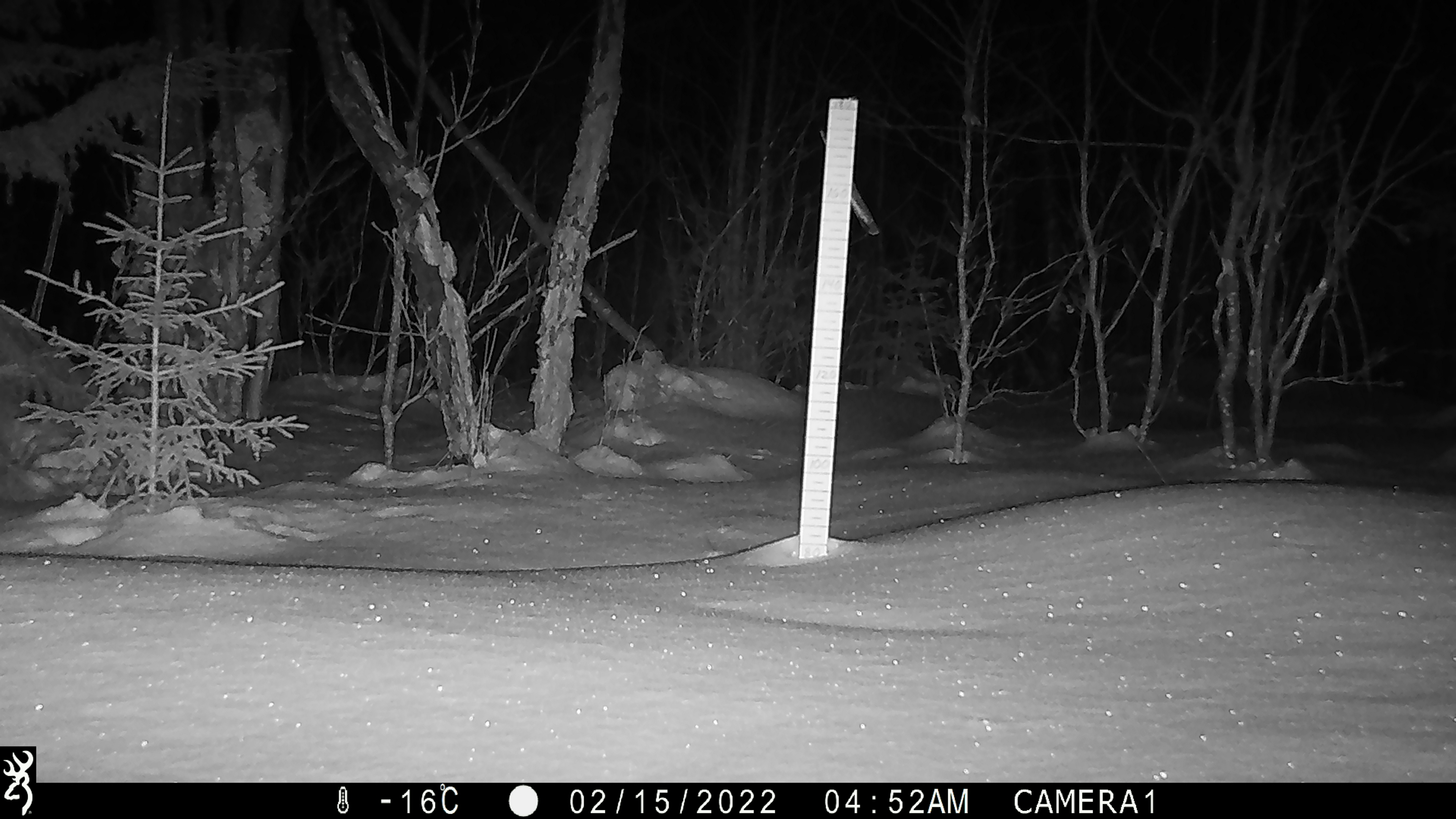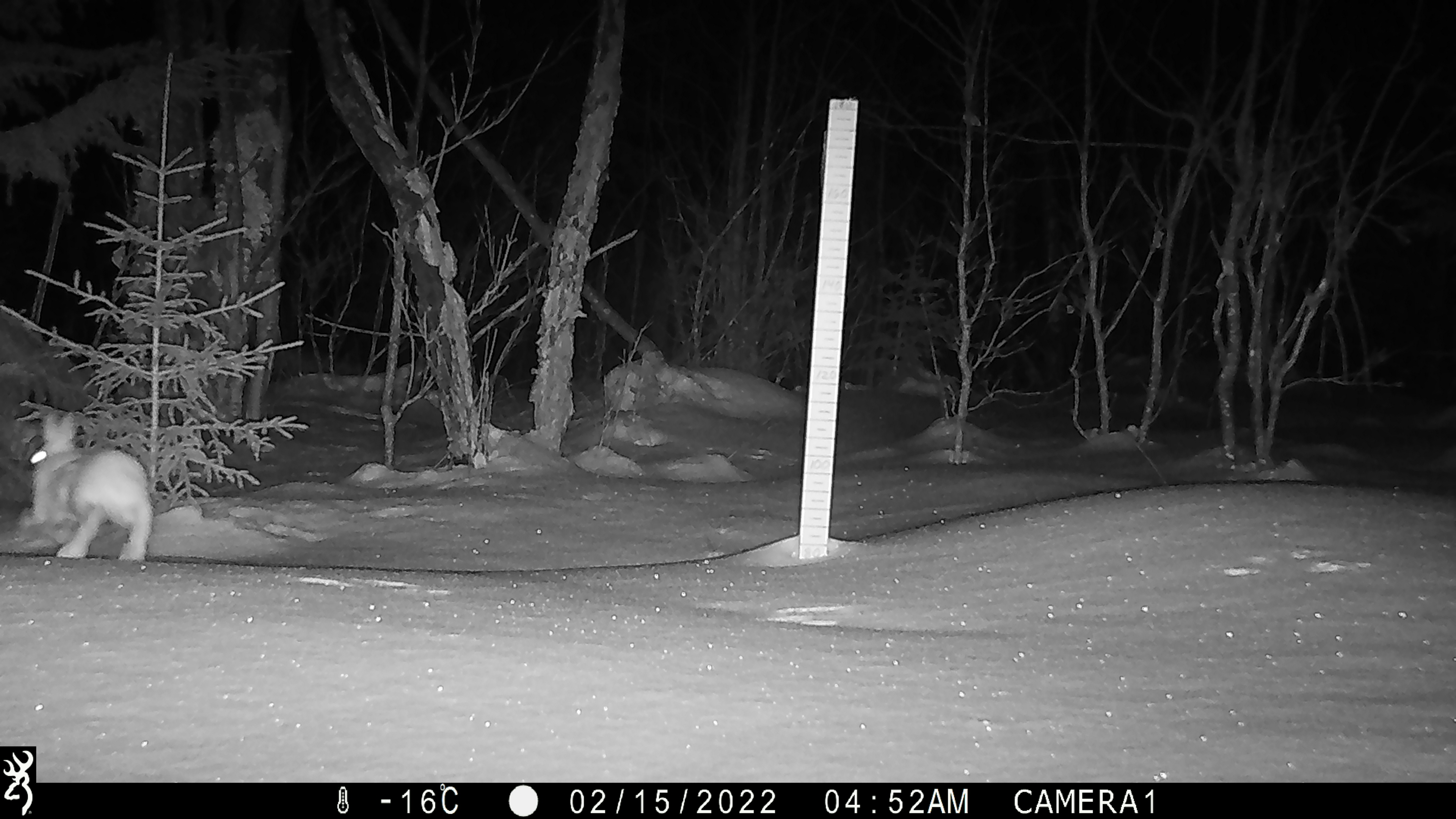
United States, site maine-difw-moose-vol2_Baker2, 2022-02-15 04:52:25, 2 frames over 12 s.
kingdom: Animalia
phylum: Chordata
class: Mammalia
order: Lagomorpha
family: Leporidae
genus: Lepus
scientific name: Lepus americanus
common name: snowshoe hare